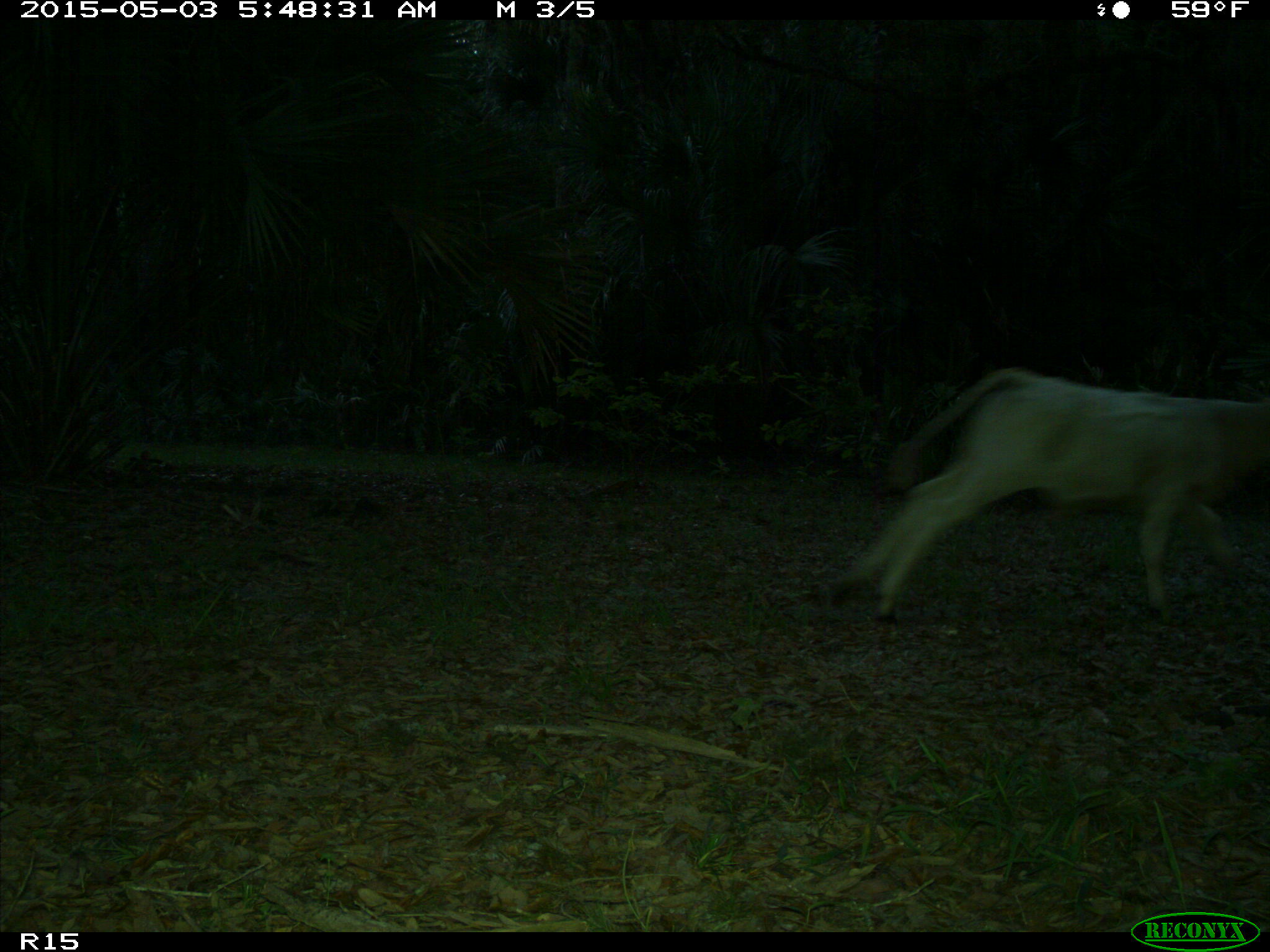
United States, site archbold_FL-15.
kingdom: Animalia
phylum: Chordata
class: Mammalia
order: Artiodactyla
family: Bovidae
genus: Bos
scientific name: Bos taurus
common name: domestic cow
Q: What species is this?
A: Bos taurus (domestic cow).